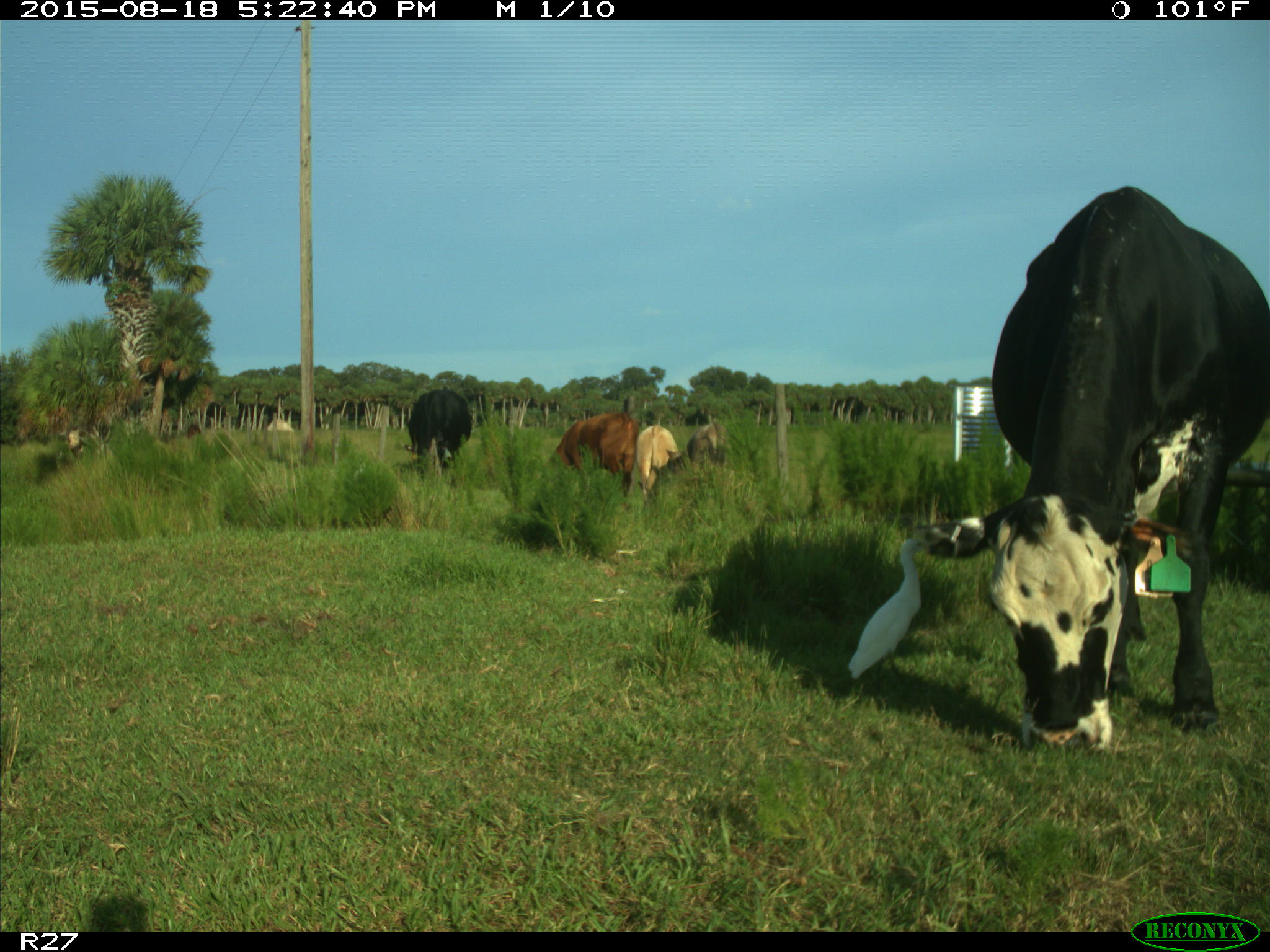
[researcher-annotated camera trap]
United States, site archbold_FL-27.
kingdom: Animalia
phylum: Chordata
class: Mammalia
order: Artiodactyla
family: Bovidae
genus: Bos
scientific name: Bos taurus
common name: domestic cow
Bos taurus (domestic cow).